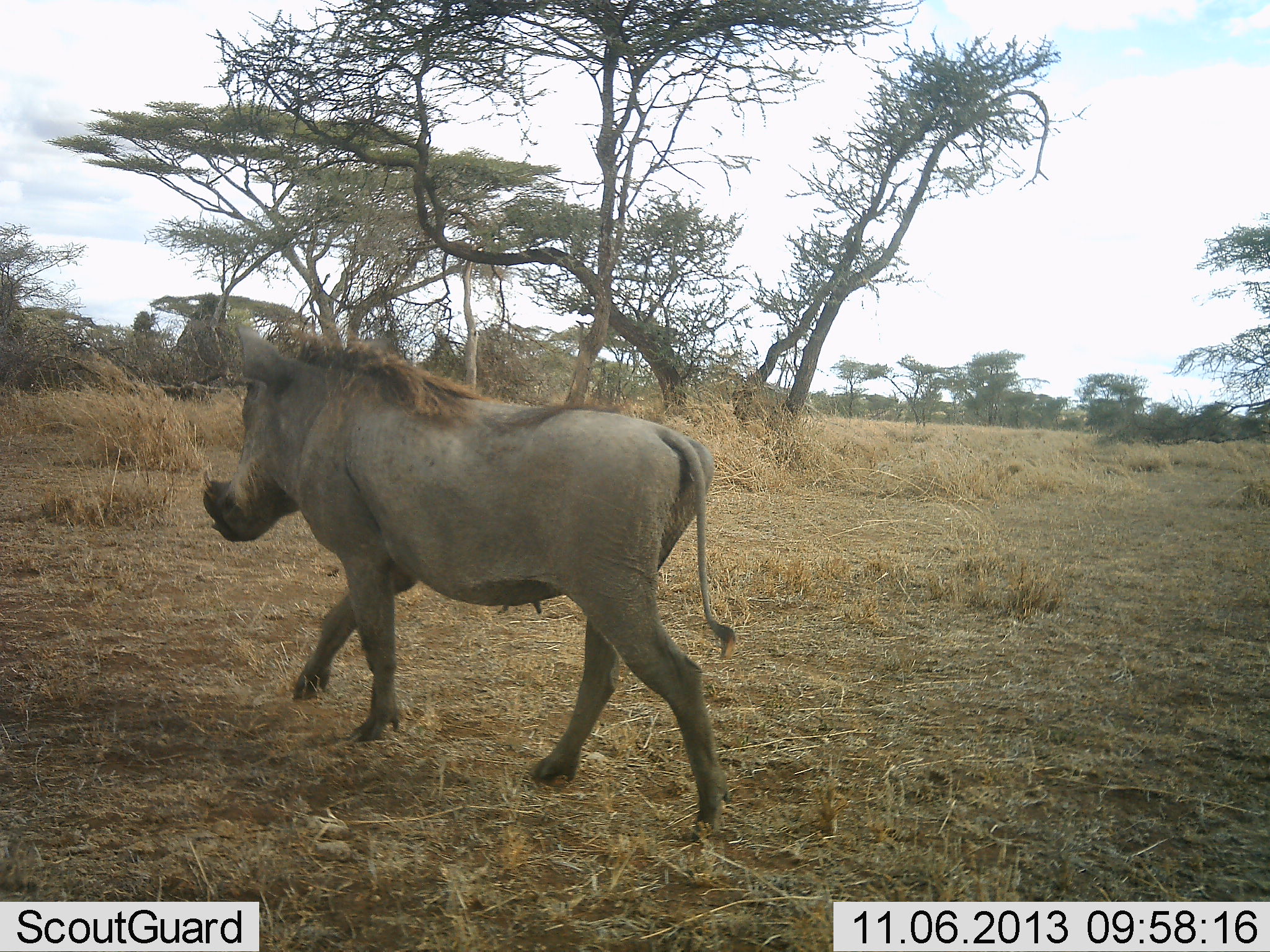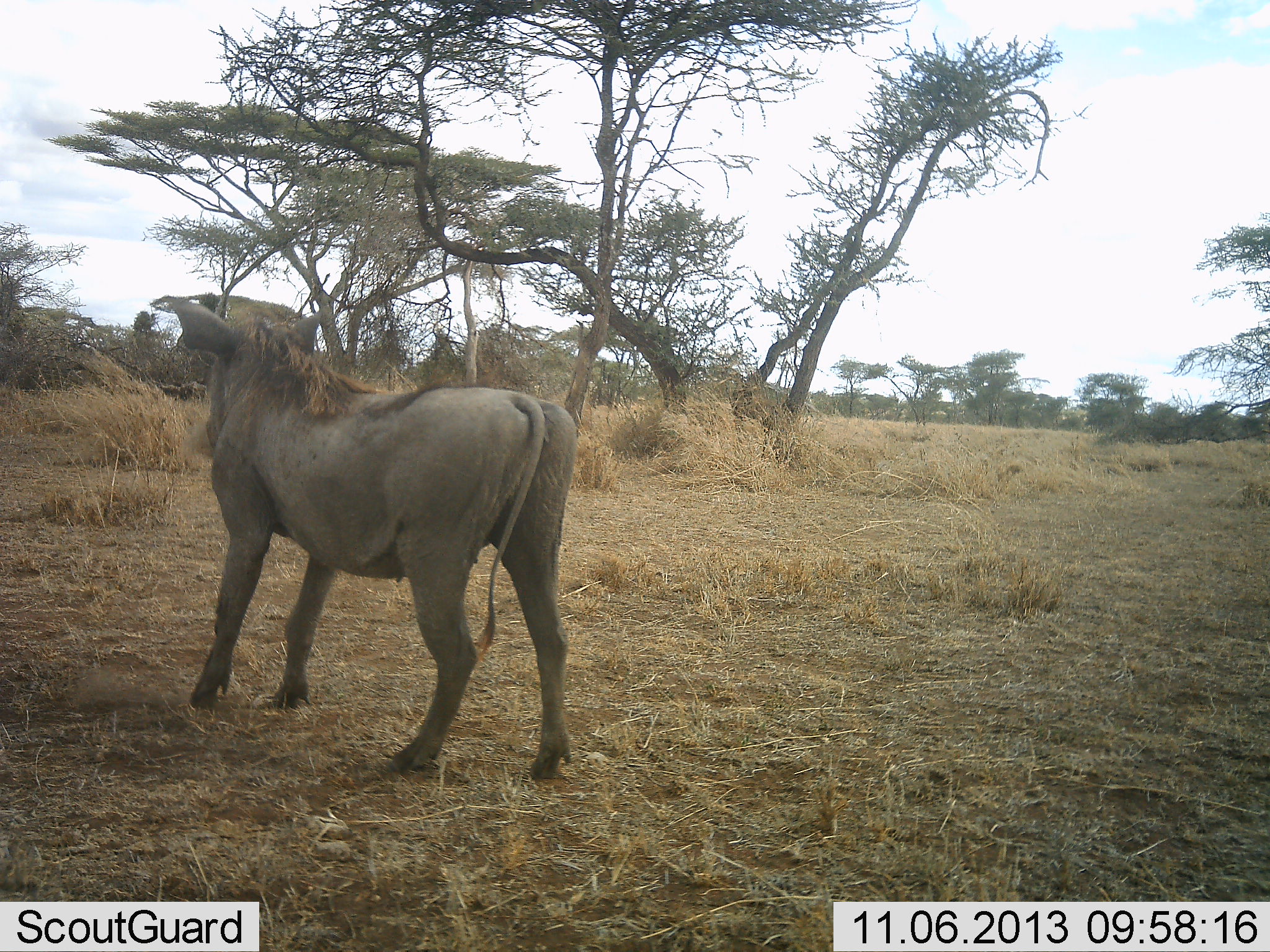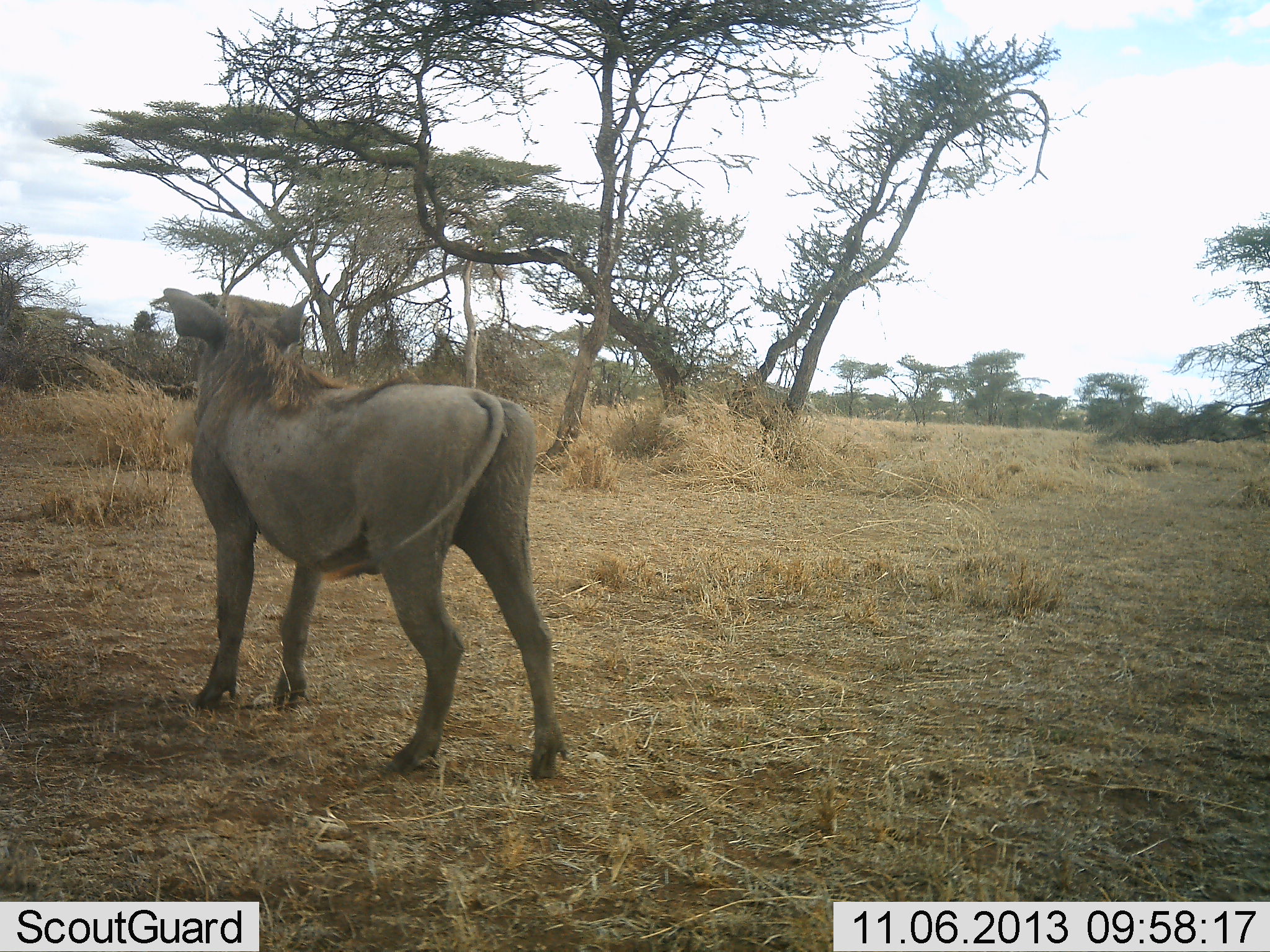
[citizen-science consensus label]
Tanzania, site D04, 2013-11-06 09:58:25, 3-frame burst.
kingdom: Animalia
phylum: Chordata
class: Mammalia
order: Artiodactyla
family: Suidae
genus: Phacochoerus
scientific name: Phacochoerus africanus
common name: warthog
Warthog (Phacochoerus africanus), count 1. Behavior (volunteer vote fractions): standing 30%, resting 0%, moving 70%, interacting 0%. Young present (vote fraction): 0%. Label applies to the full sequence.